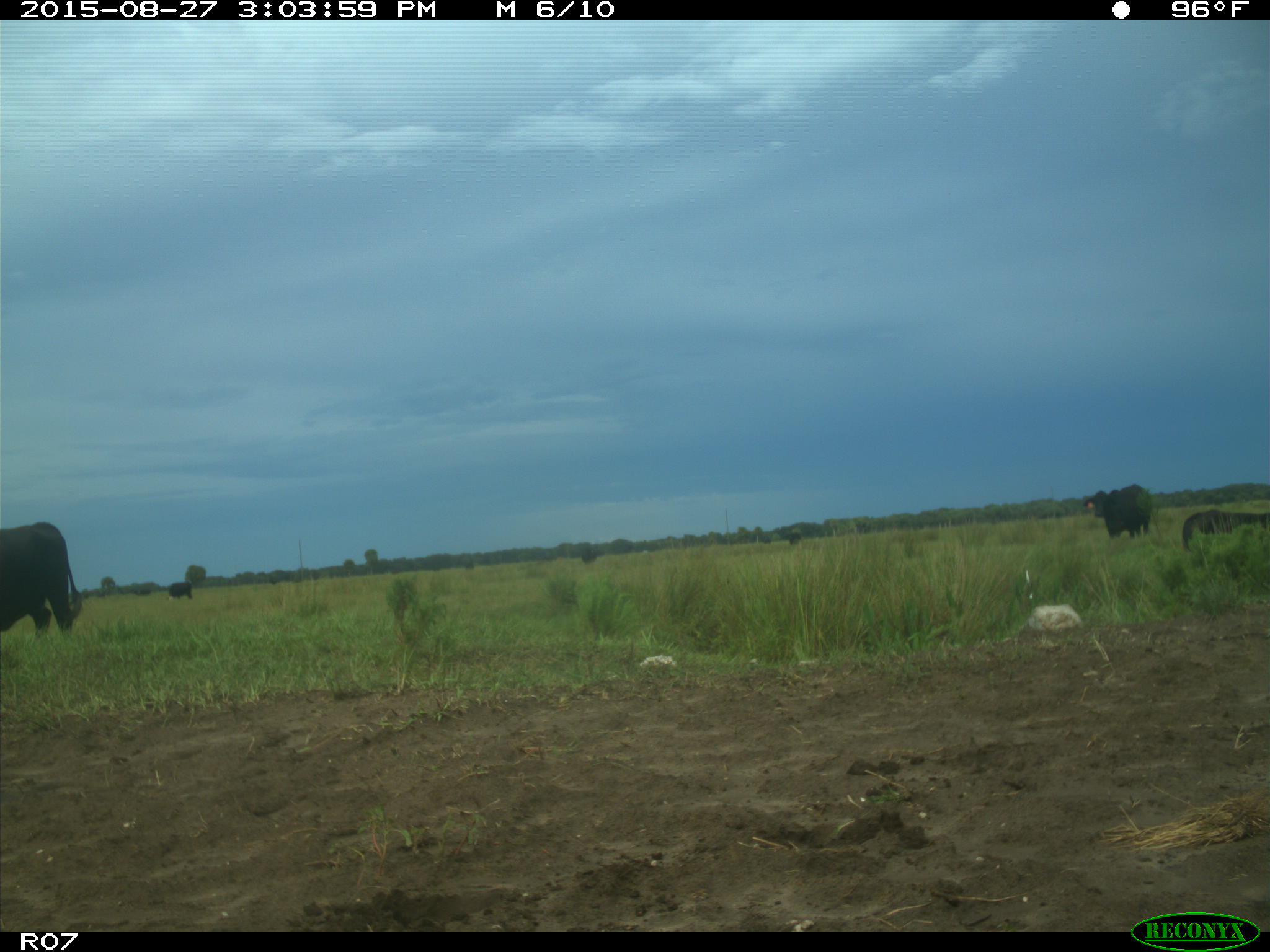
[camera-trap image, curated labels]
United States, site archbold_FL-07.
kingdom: Animalia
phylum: Chordata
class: Mammalia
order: Artiodactyla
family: Bovidae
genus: Bos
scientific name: Bos taurus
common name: domestic cow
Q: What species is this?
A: Bos taurus (domestic cow).